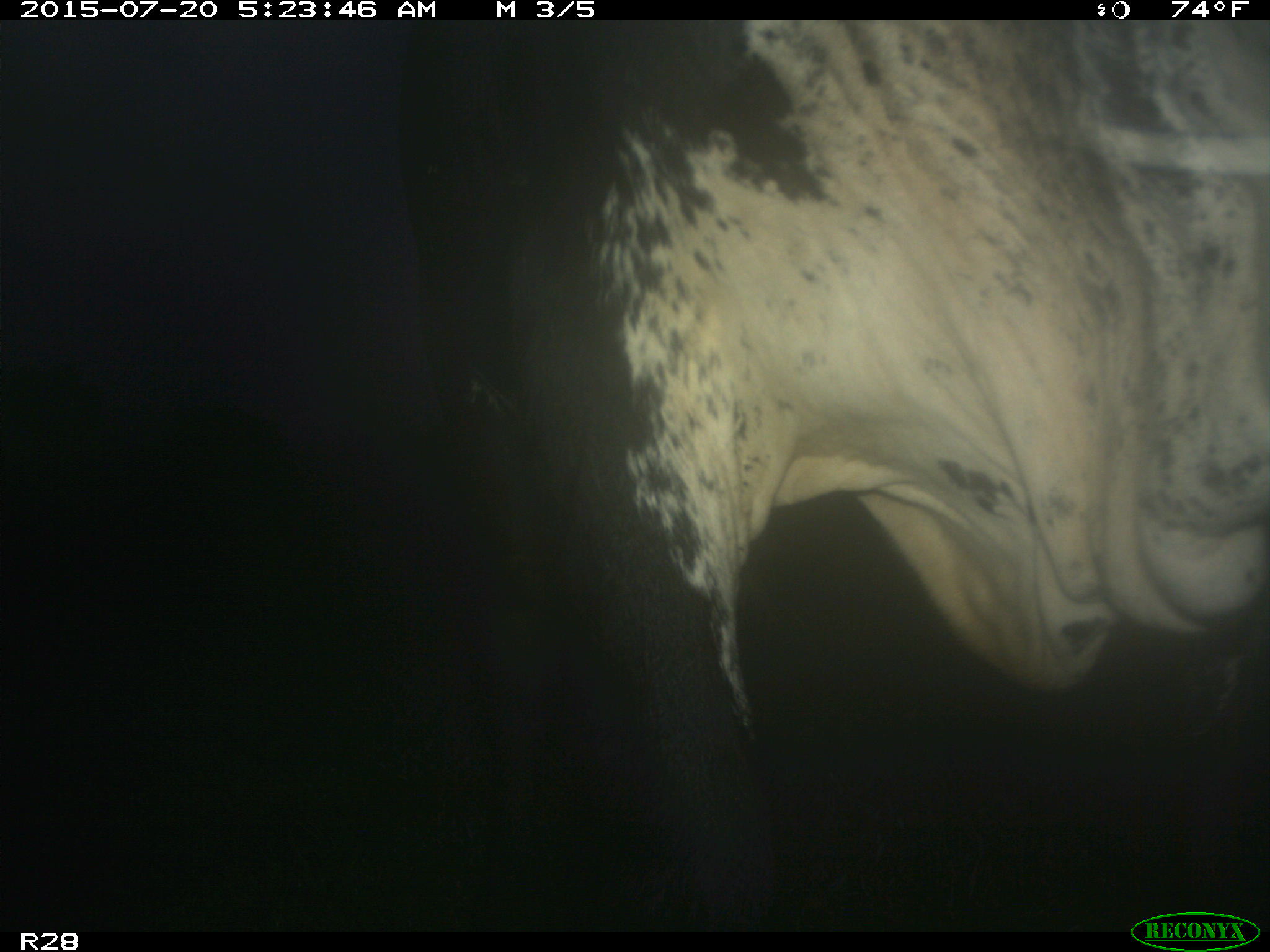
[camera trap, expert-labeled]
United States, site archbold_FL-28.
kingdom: Animalia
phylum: Chordata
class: Mammalia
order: Artiodactyla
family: Bovidae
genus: Bos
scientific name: Bos taurus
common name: domestic cow